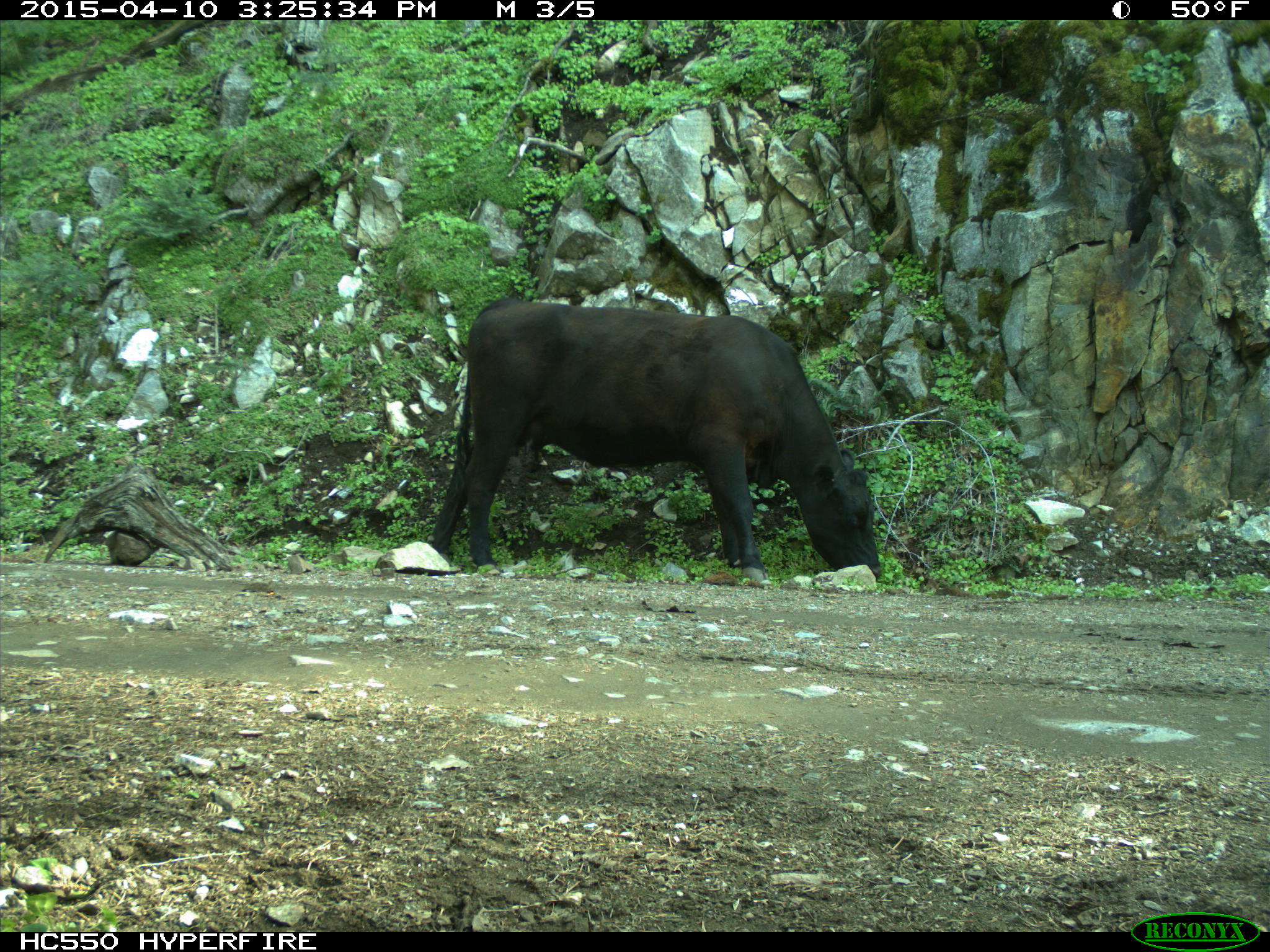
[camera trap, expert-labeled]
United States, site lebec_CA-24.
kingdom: Animalia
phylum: Chordata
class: Mammalia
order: Artiodactyla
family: Bovidae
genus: Bos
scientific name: Bos taurus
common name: domestic cow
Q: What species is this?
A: Bos taurus (domestic cow).